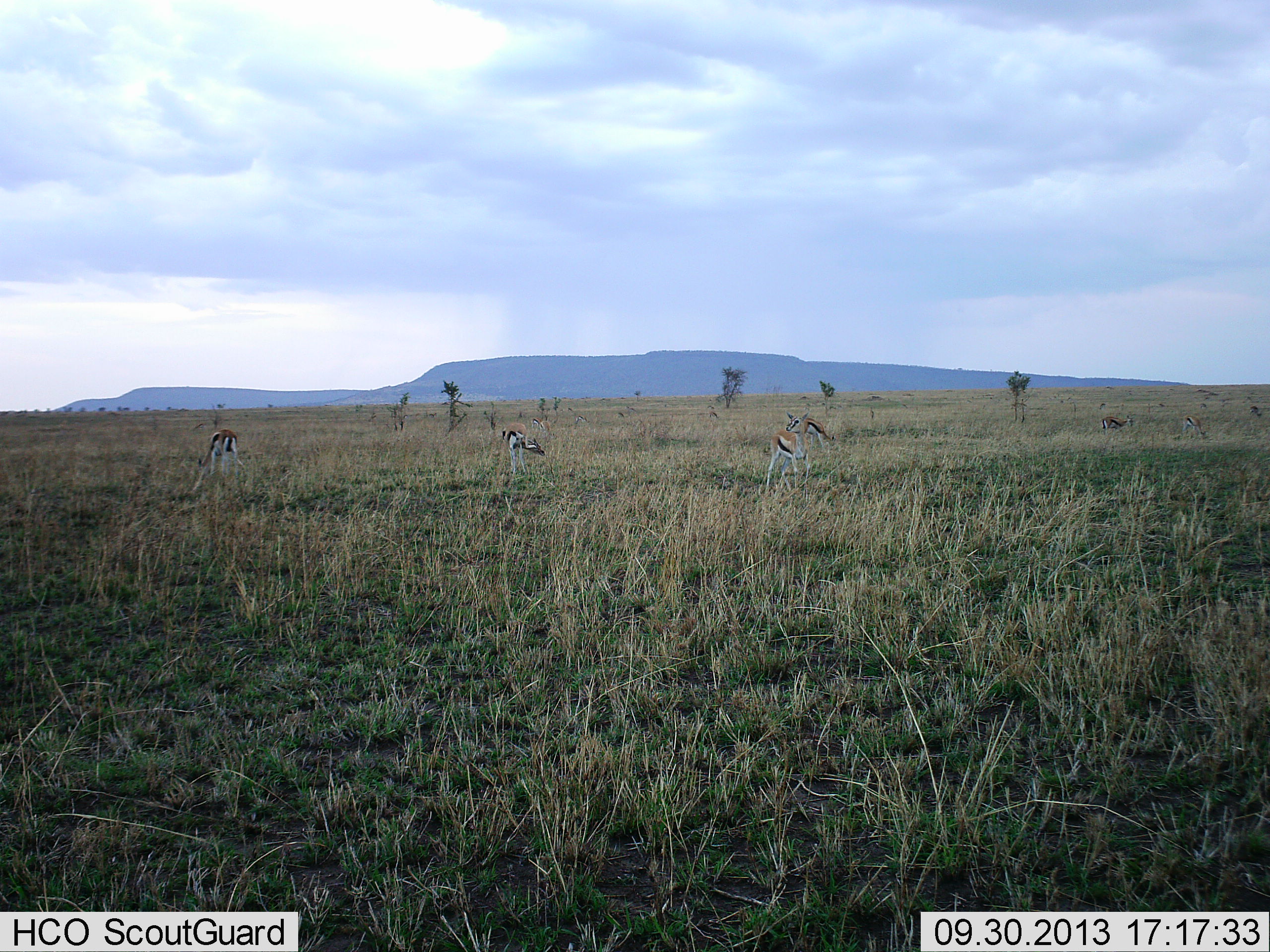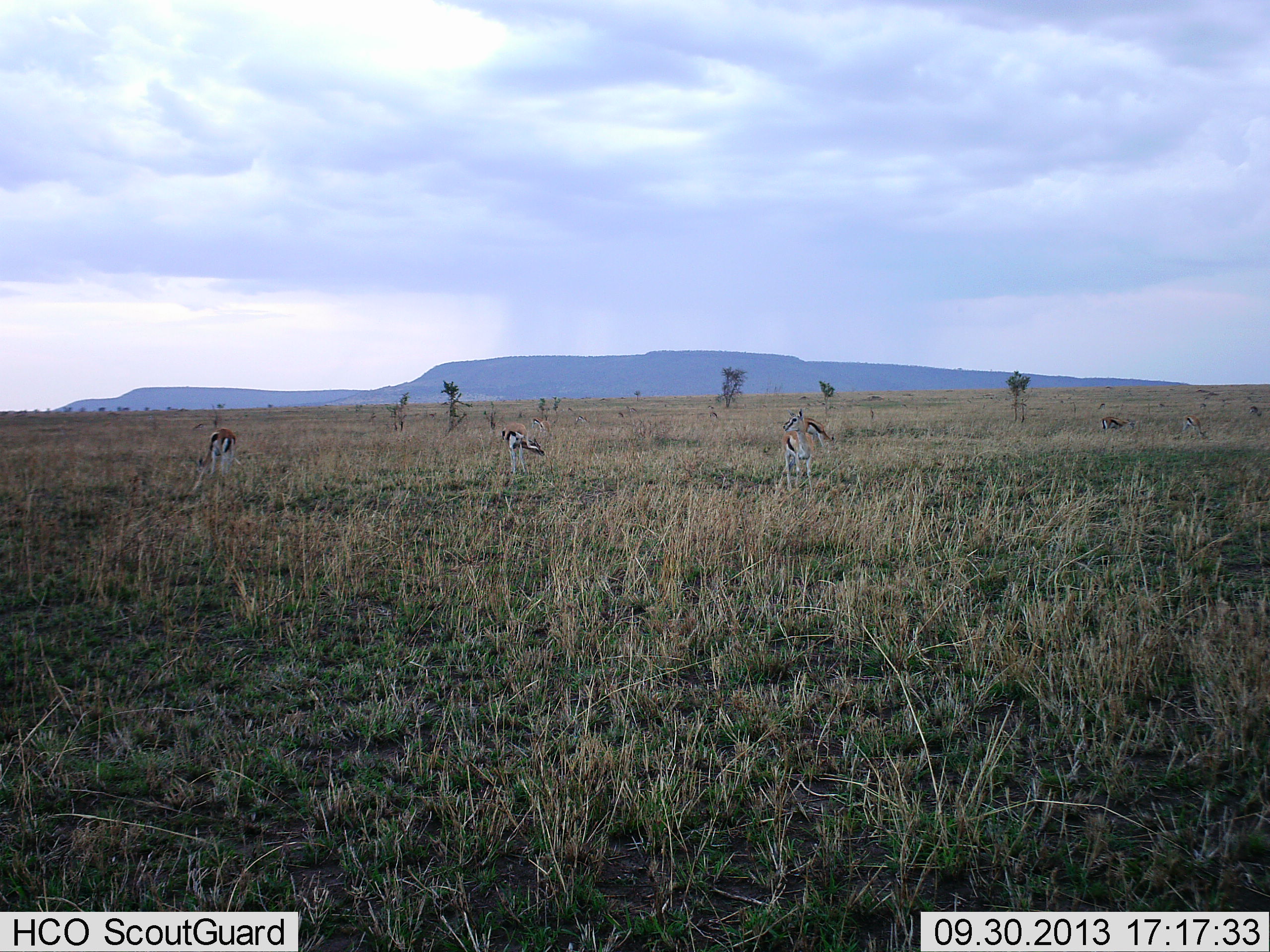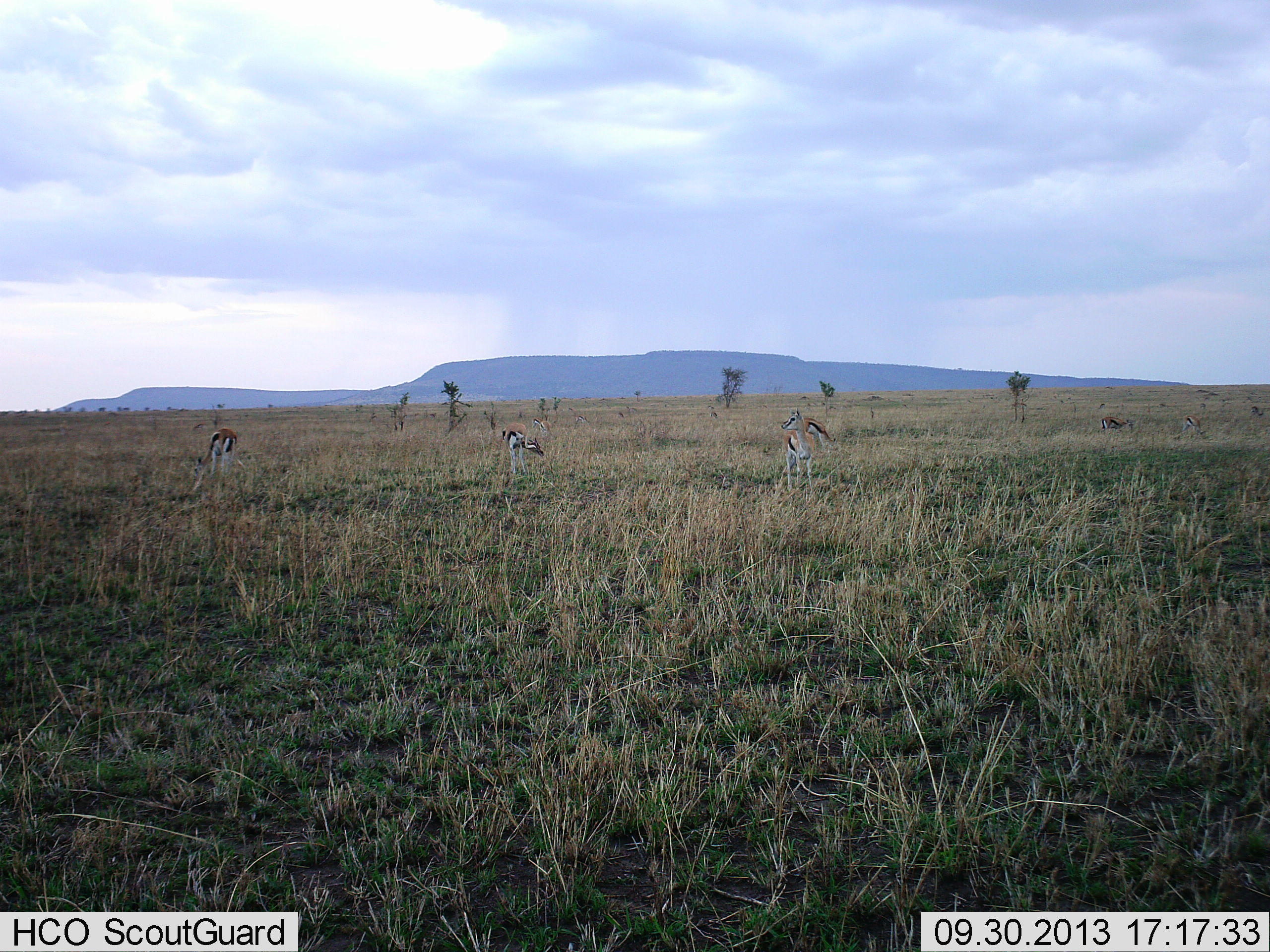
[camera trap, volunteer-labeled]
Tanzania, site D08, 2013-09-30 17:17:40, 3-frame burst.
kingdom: Animalia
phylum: Chordata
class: Mammalia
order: Artiodactyla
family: Bovidae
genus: Eudorcas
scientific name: Eudorcas thomsonii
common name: thomson's gazelle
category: gazellethomsons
Gazellethomsons (thomson's gazelle) (Eudorcas thomsonii), count 6. Behavior (volunteer vote fractions): standing 62%, resting 0%, moving 8%, interacting 0%. Young present (vote fraction): 0%. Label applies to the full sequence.